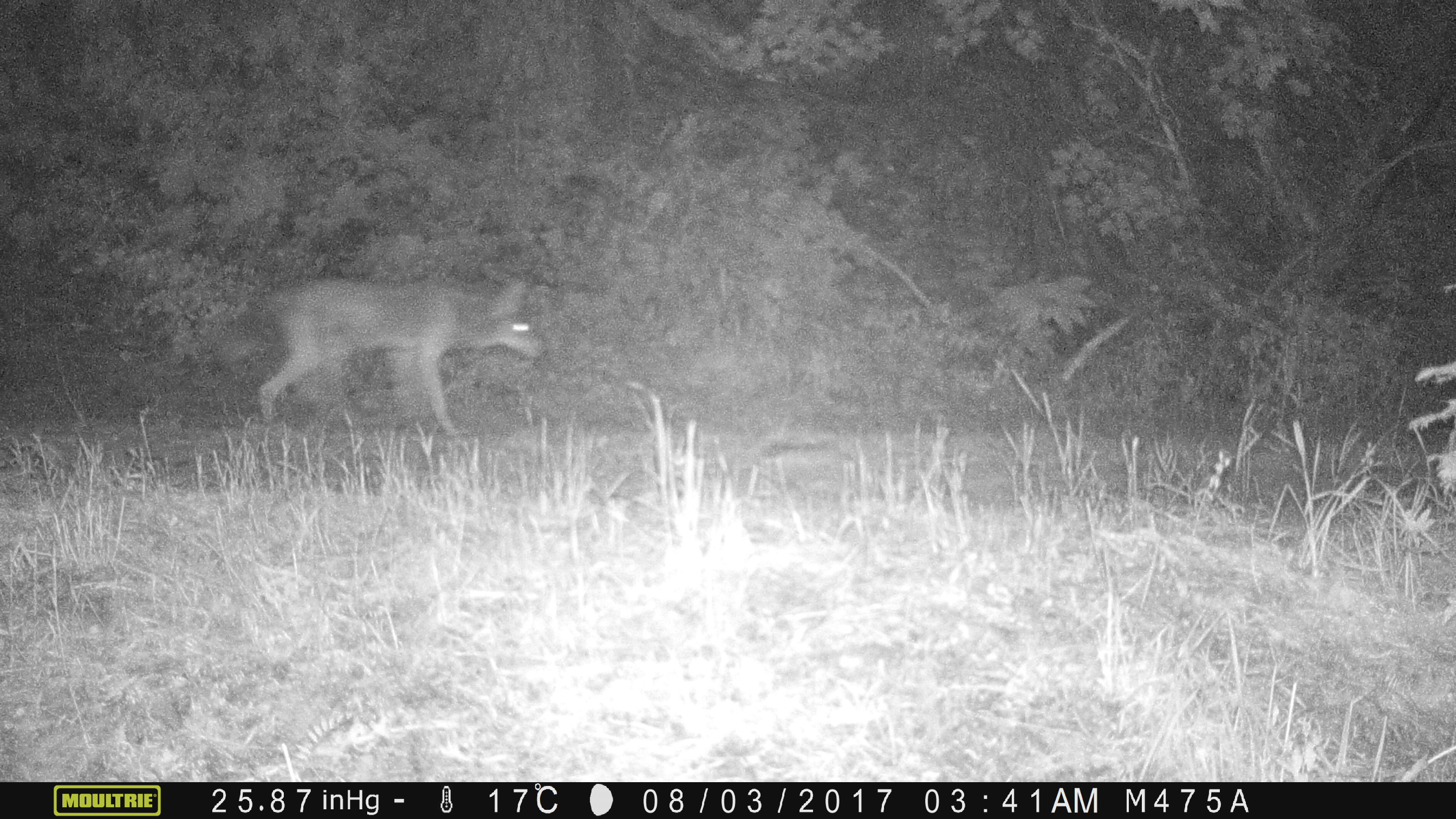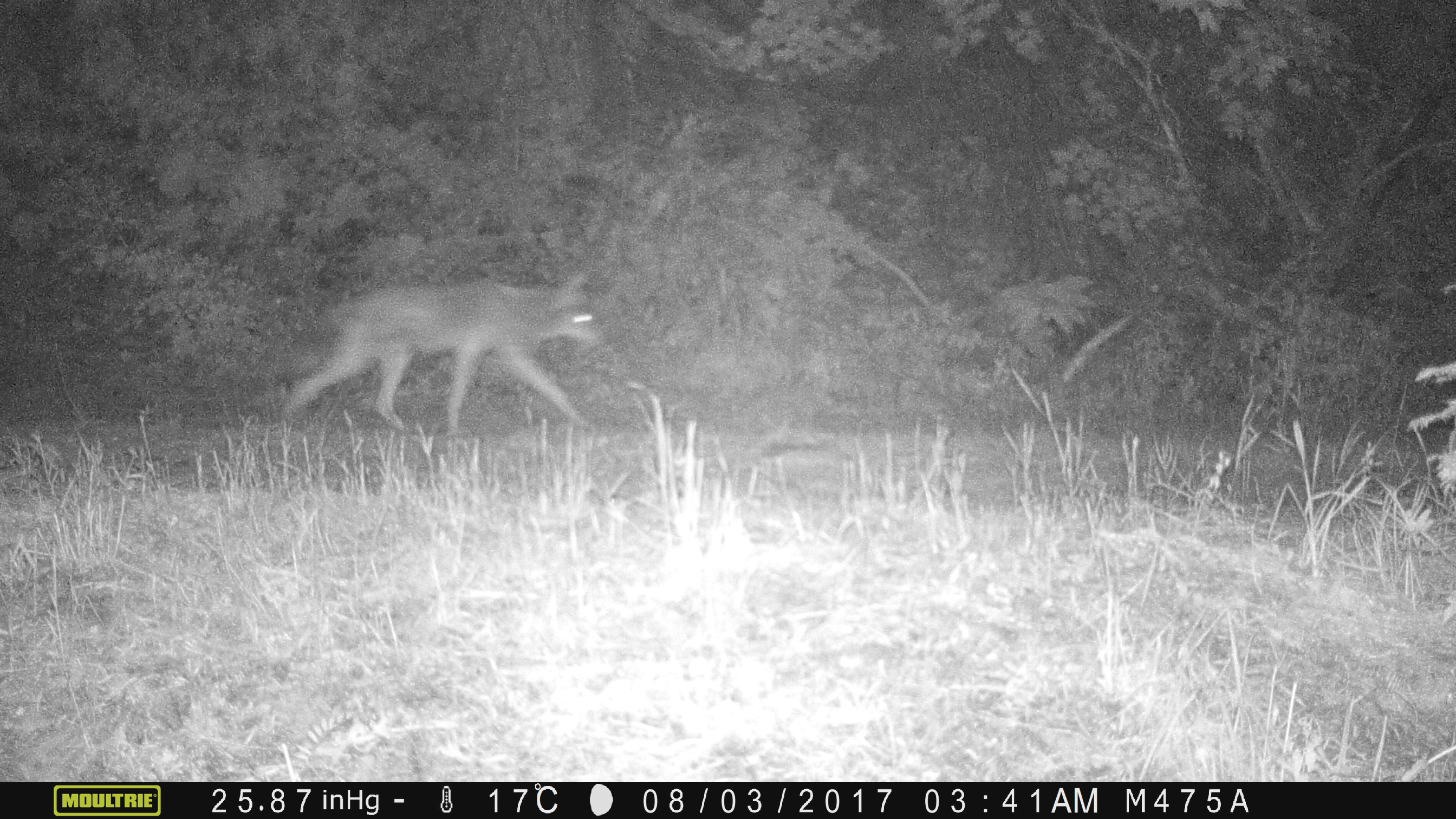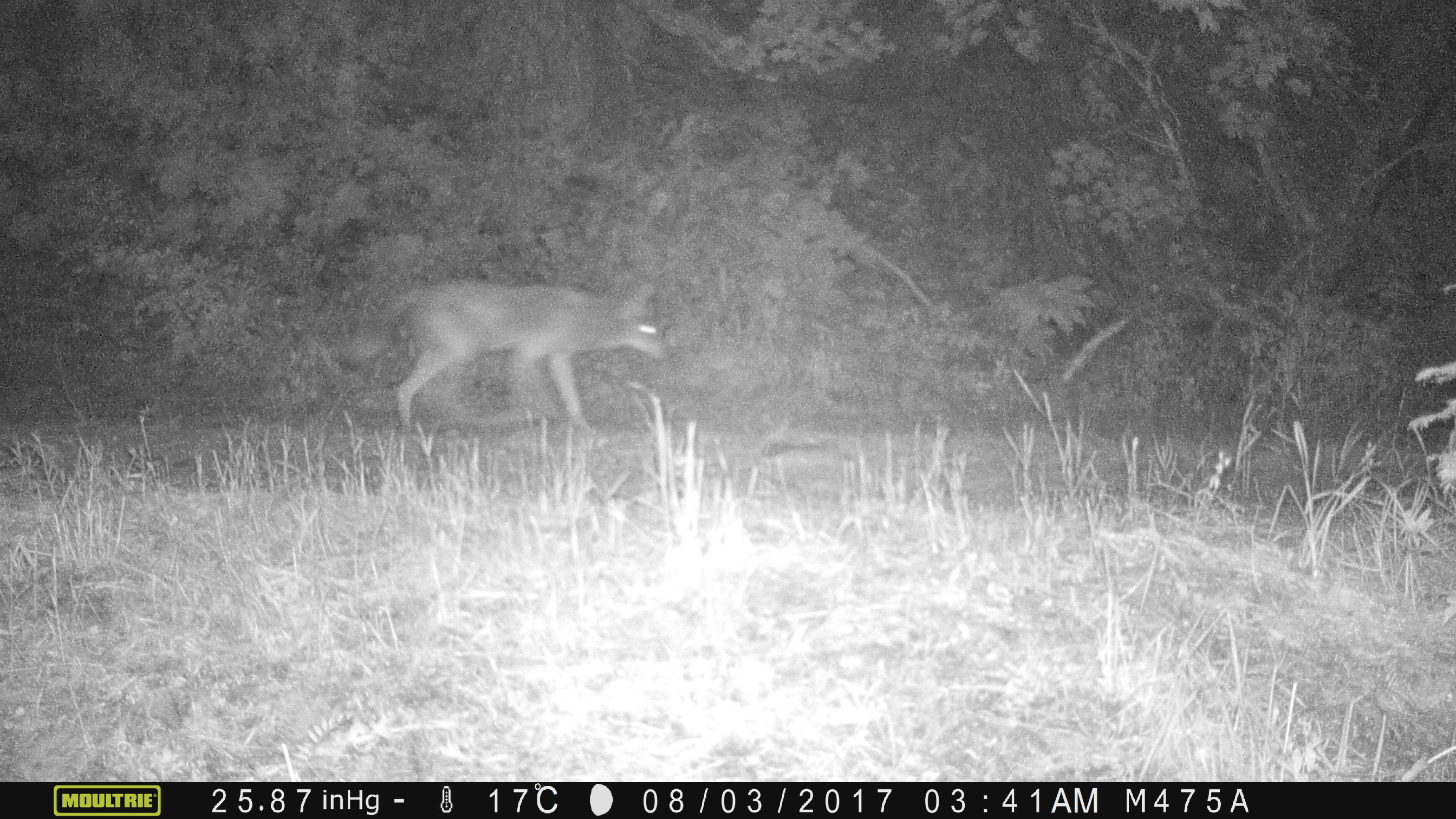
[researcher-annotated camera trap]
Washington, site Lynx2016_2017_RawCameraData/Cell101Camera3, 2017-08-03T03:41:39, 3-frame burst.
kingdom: Animalia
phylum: Chordata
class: Mammalia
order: Carnivora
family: Canidae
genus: Canis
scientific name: Canis latrans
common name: coyote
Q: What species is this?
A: Canis latrans (coyote).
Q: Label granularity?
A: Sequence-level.